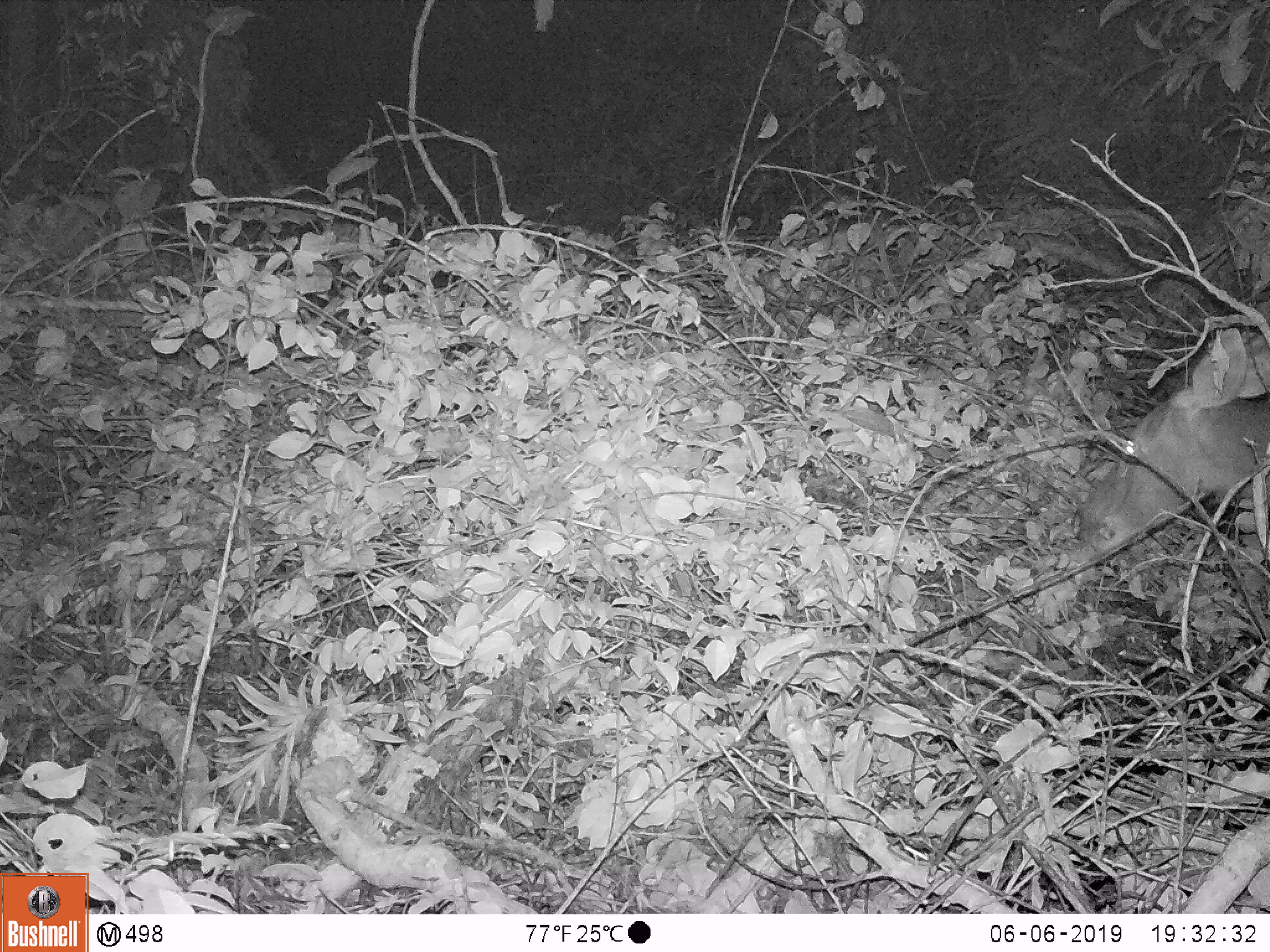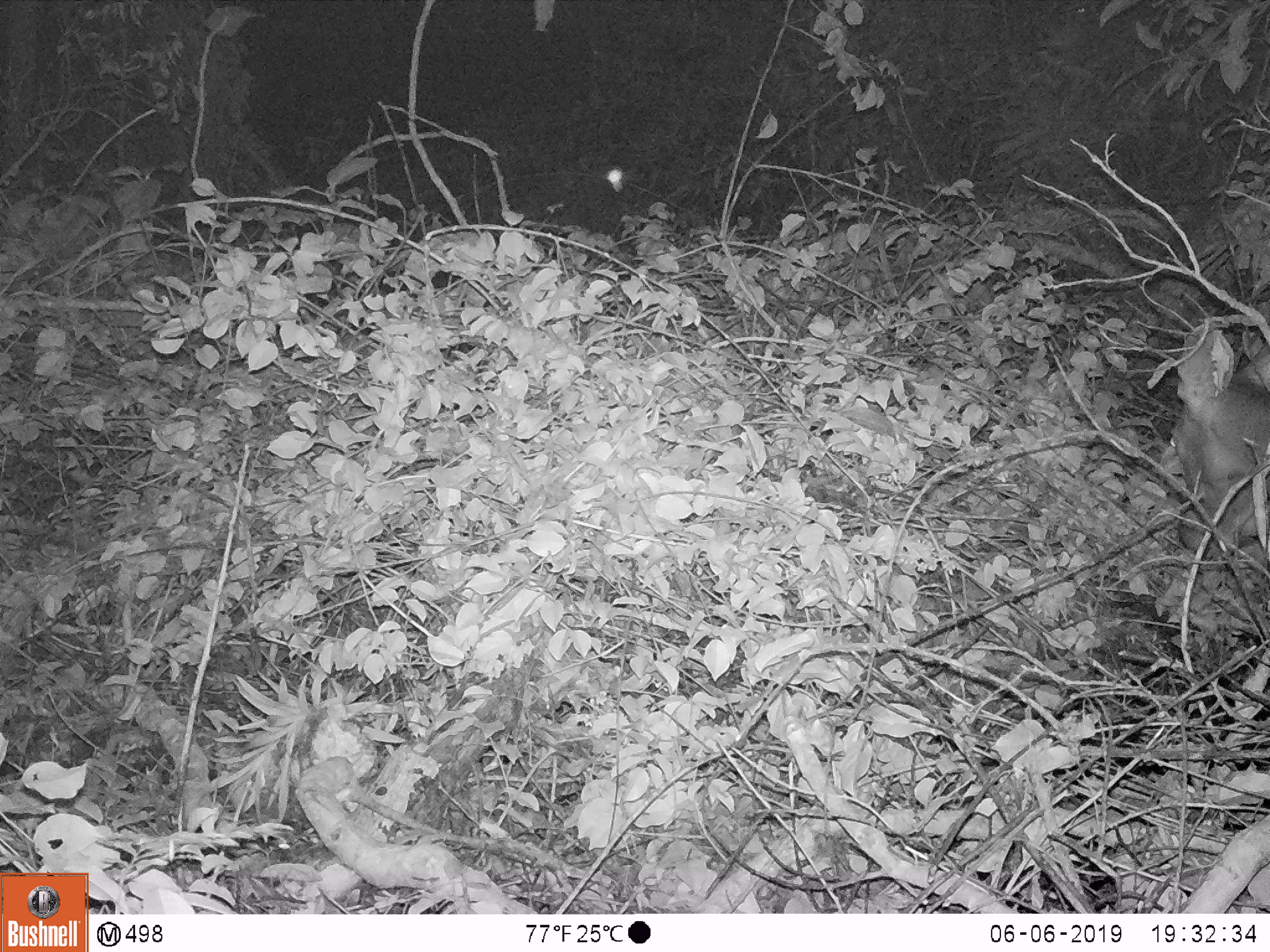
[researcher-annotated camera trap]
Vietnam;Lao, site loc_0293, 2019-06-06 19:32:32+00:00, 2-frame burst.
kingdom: Animalia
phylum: Chordata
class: Mammalia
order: Artiodactyla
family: Cervidae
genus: Rusa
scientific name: Rusa unicolor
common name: sambar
Sambar (Rusa unicolor). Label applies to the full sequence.